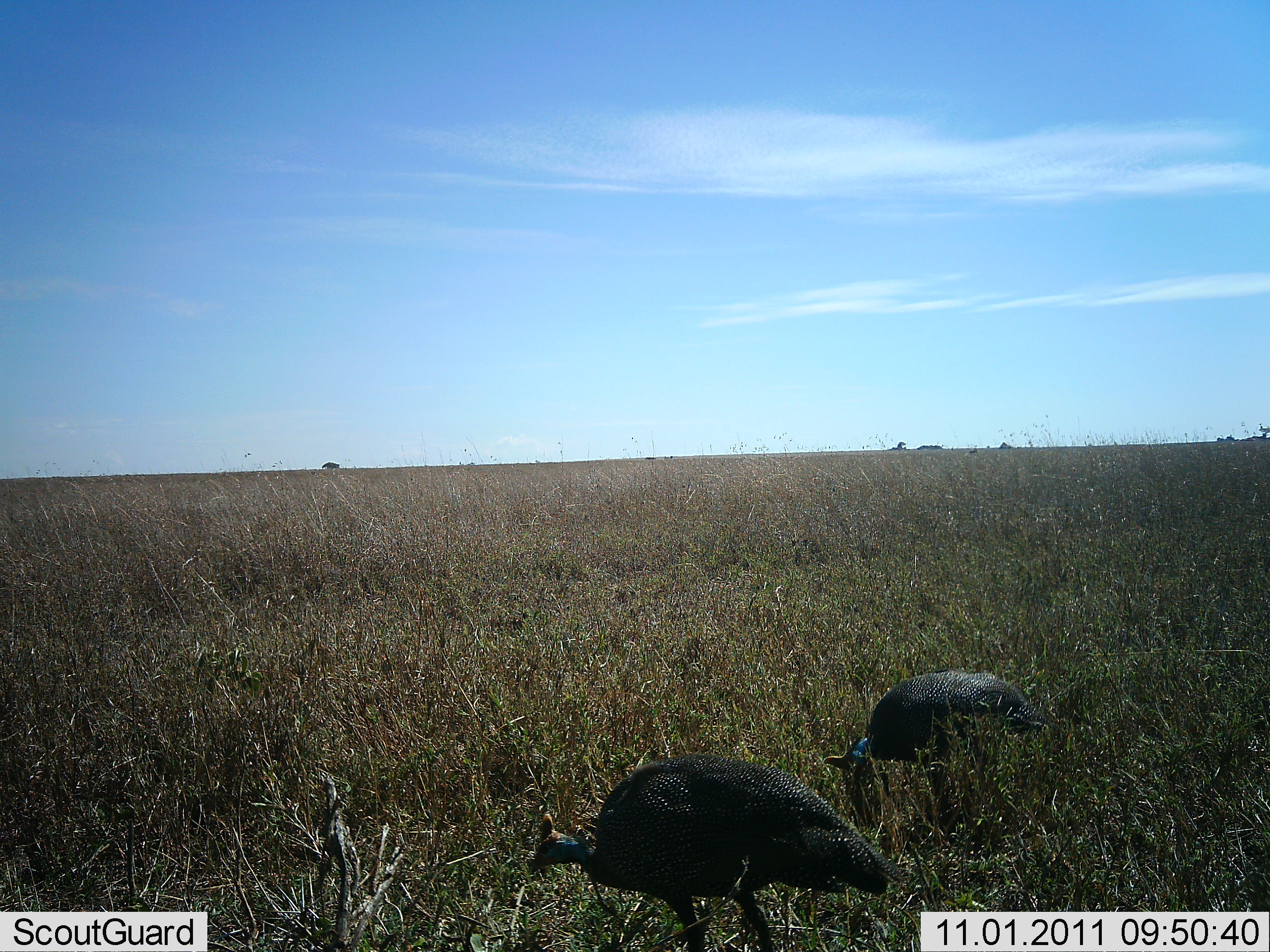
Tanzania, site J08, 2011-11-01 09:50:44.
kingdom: Animalia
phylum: Chordata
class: Aves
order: Galliformes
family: Numididae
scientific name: Numididae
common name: guinea fowl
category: guineafowl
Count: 2.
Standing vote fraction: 33%.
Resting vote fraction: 0%.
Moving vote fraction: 17%.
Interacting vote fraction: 0%.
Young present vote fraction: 0%.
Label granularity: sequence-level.